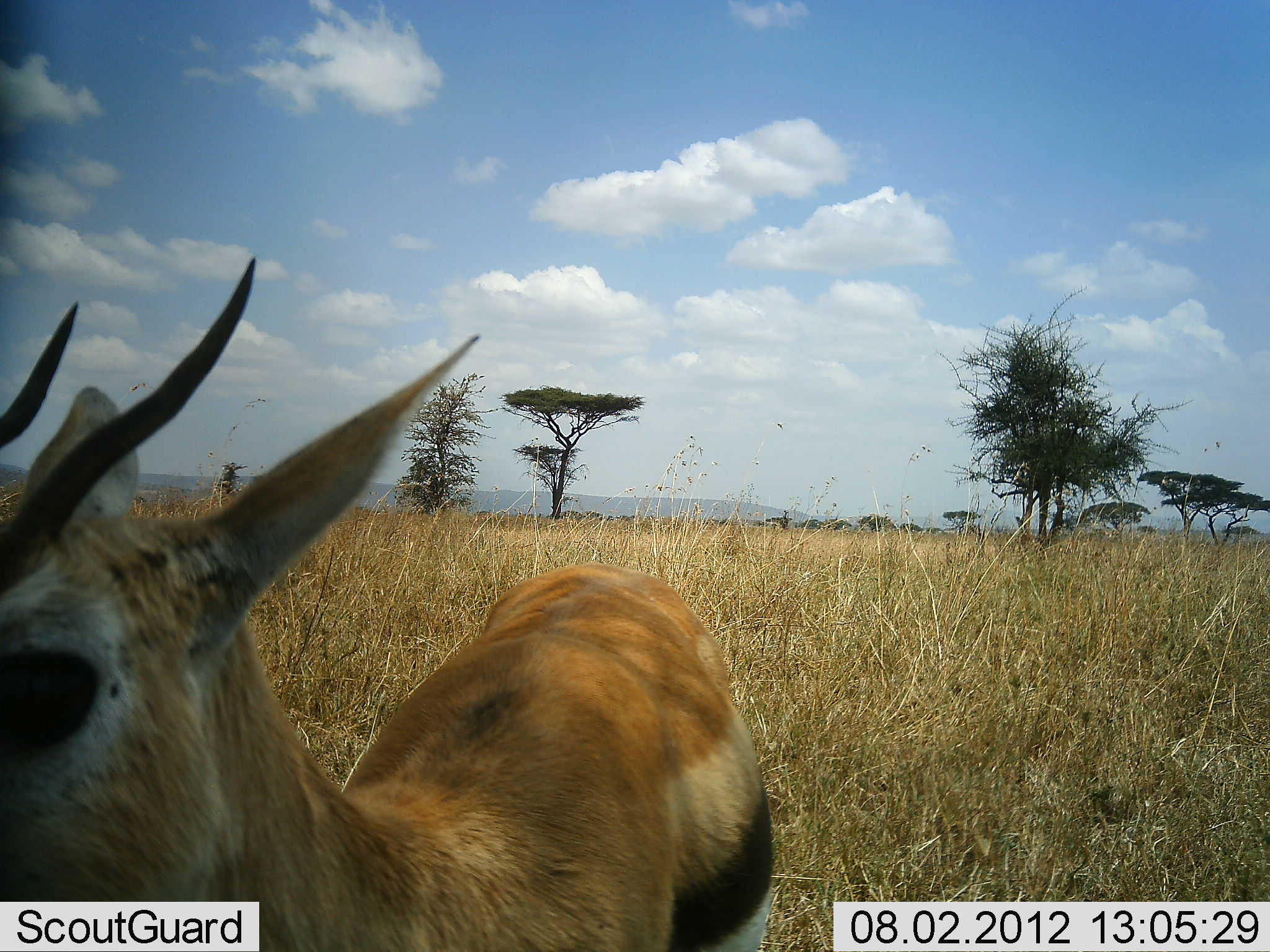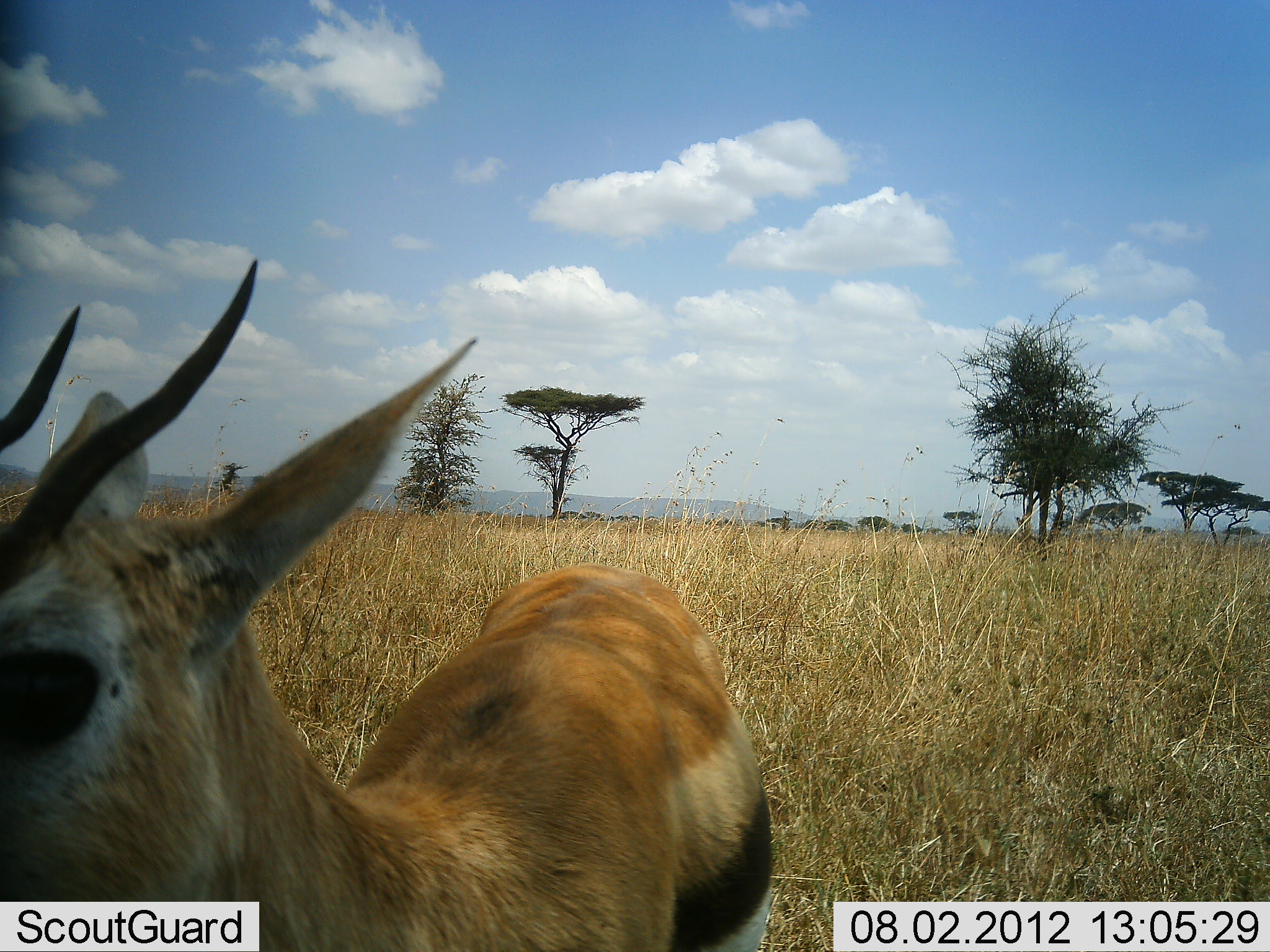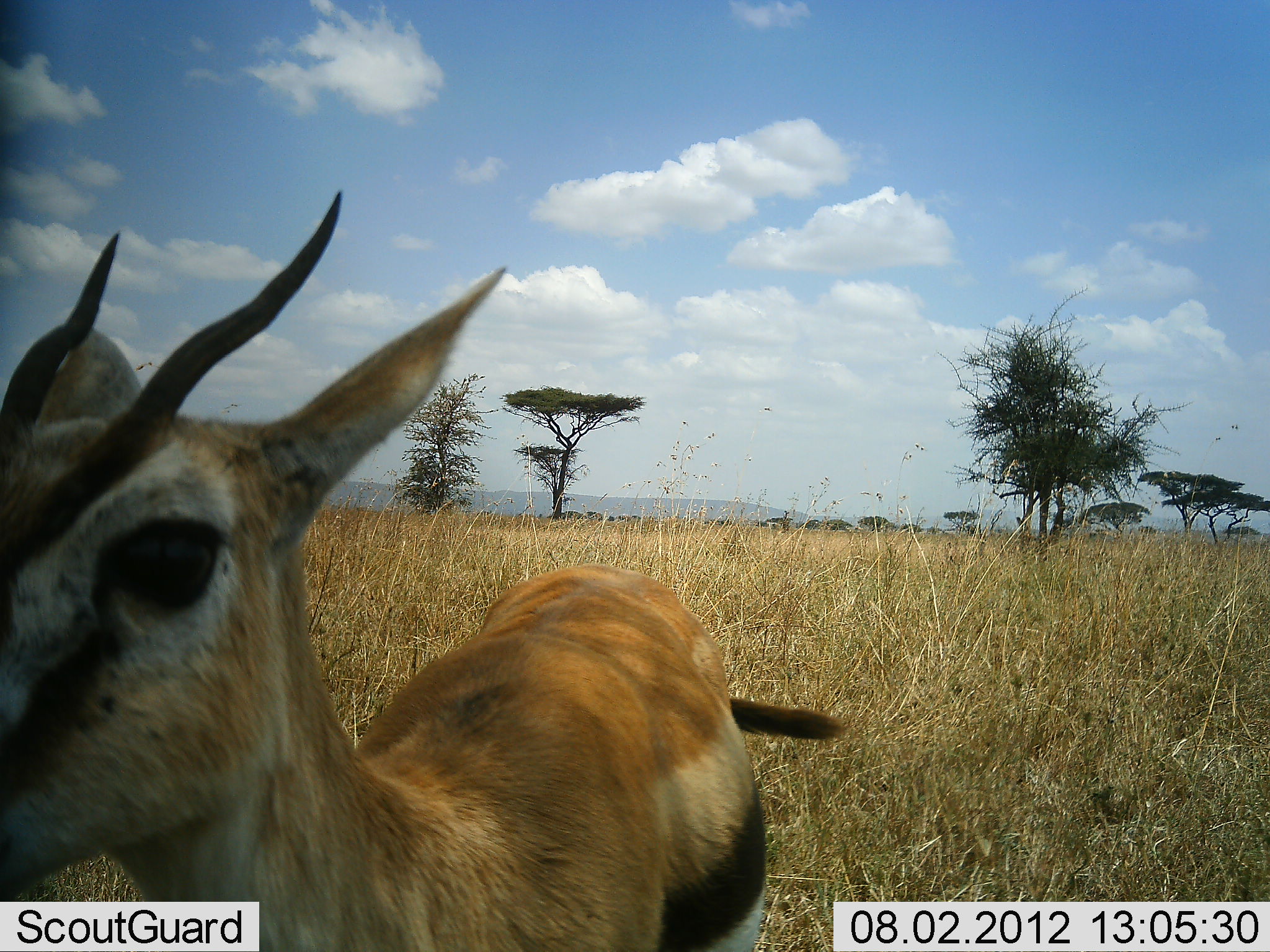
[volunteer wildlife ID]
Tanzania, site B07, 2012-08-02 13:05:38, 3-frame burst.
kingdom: Animalia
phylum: Chordata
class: Mammalia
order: Artiodactyla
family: Bovidae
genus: Eudorcas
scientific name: Eudorcas thomsonii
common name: thomson's gazelle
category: gazellethomsons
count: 1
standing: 100%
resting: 0%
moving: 0%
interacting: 10%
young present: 0%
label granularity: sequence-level